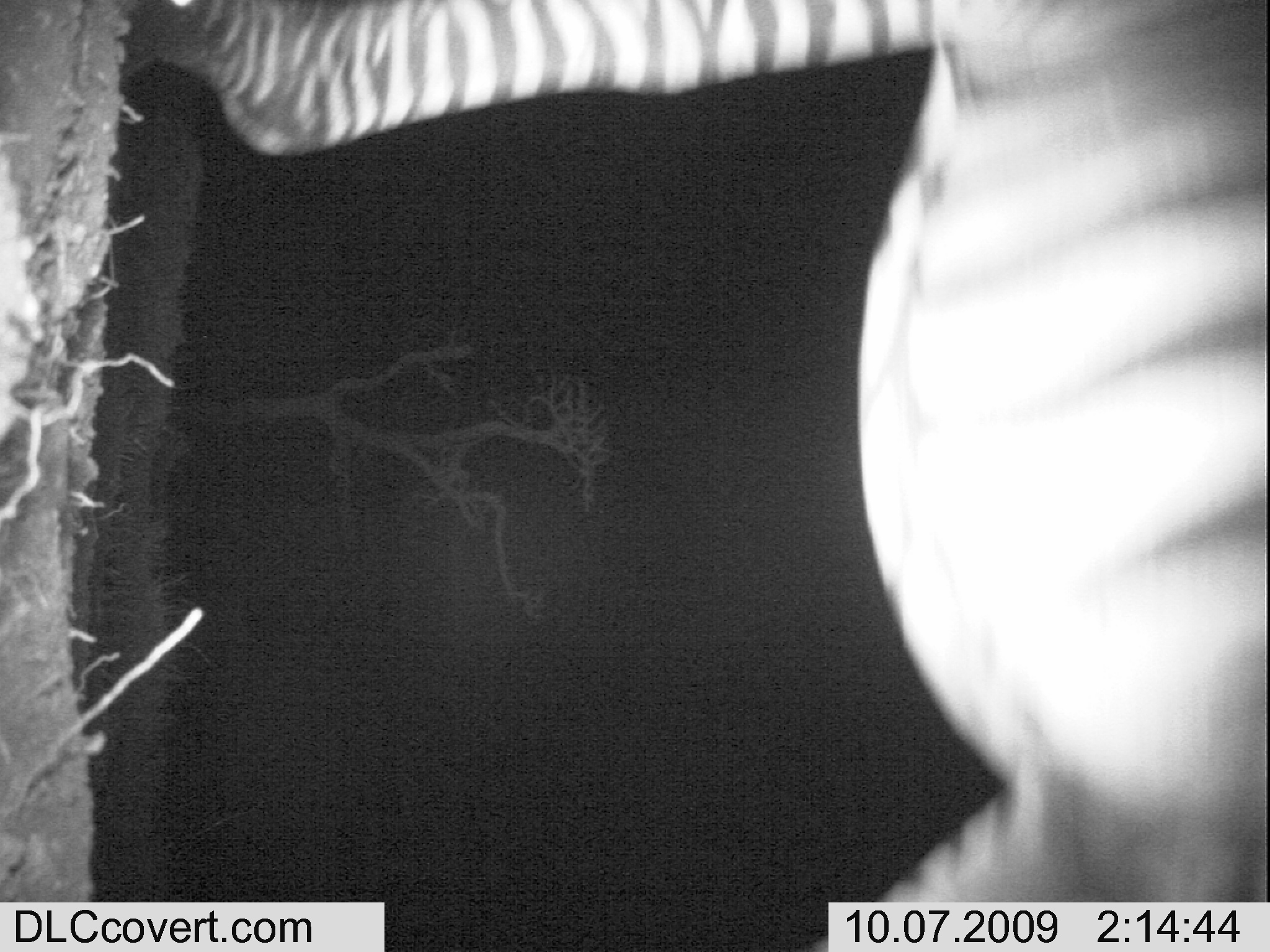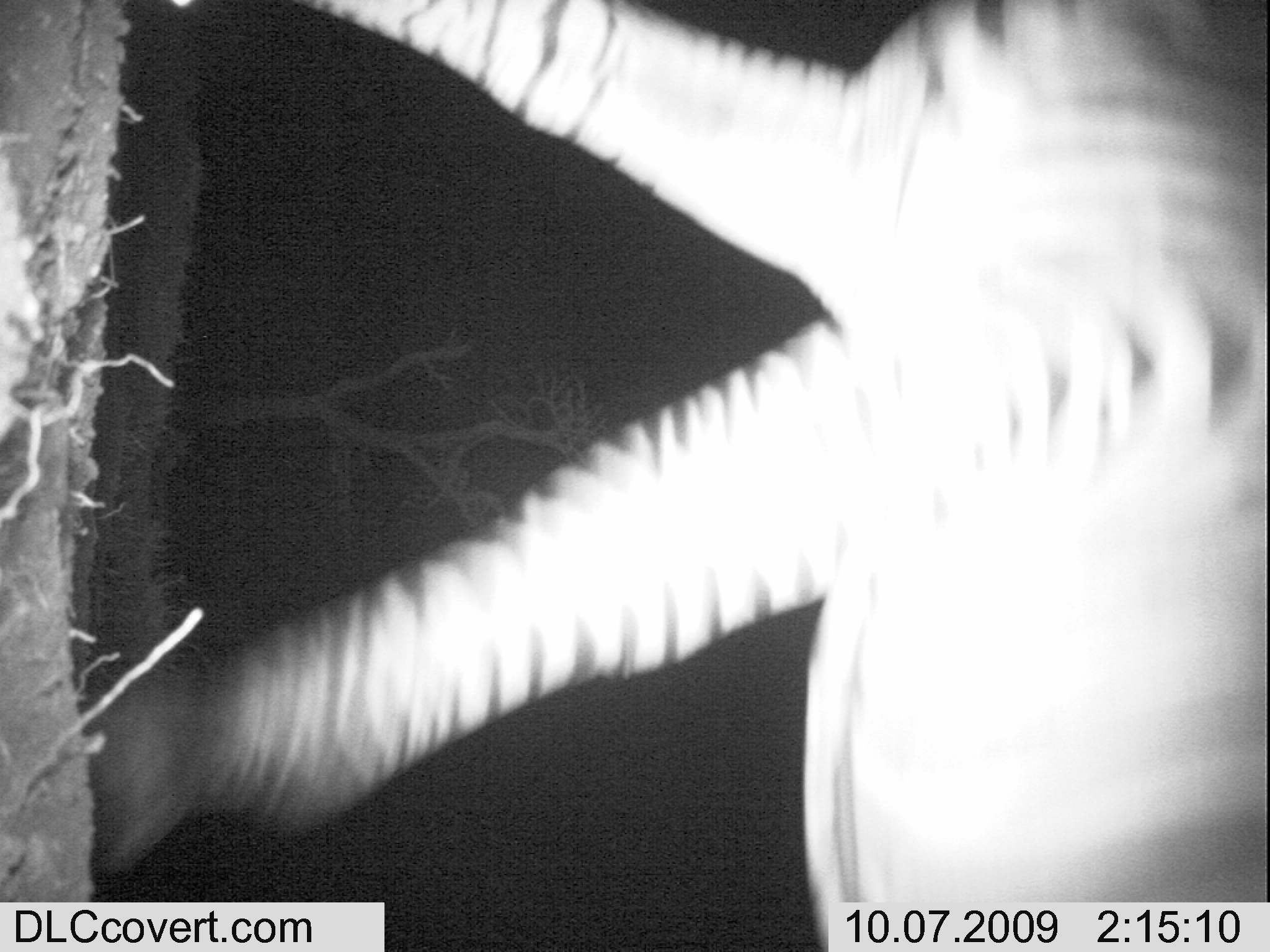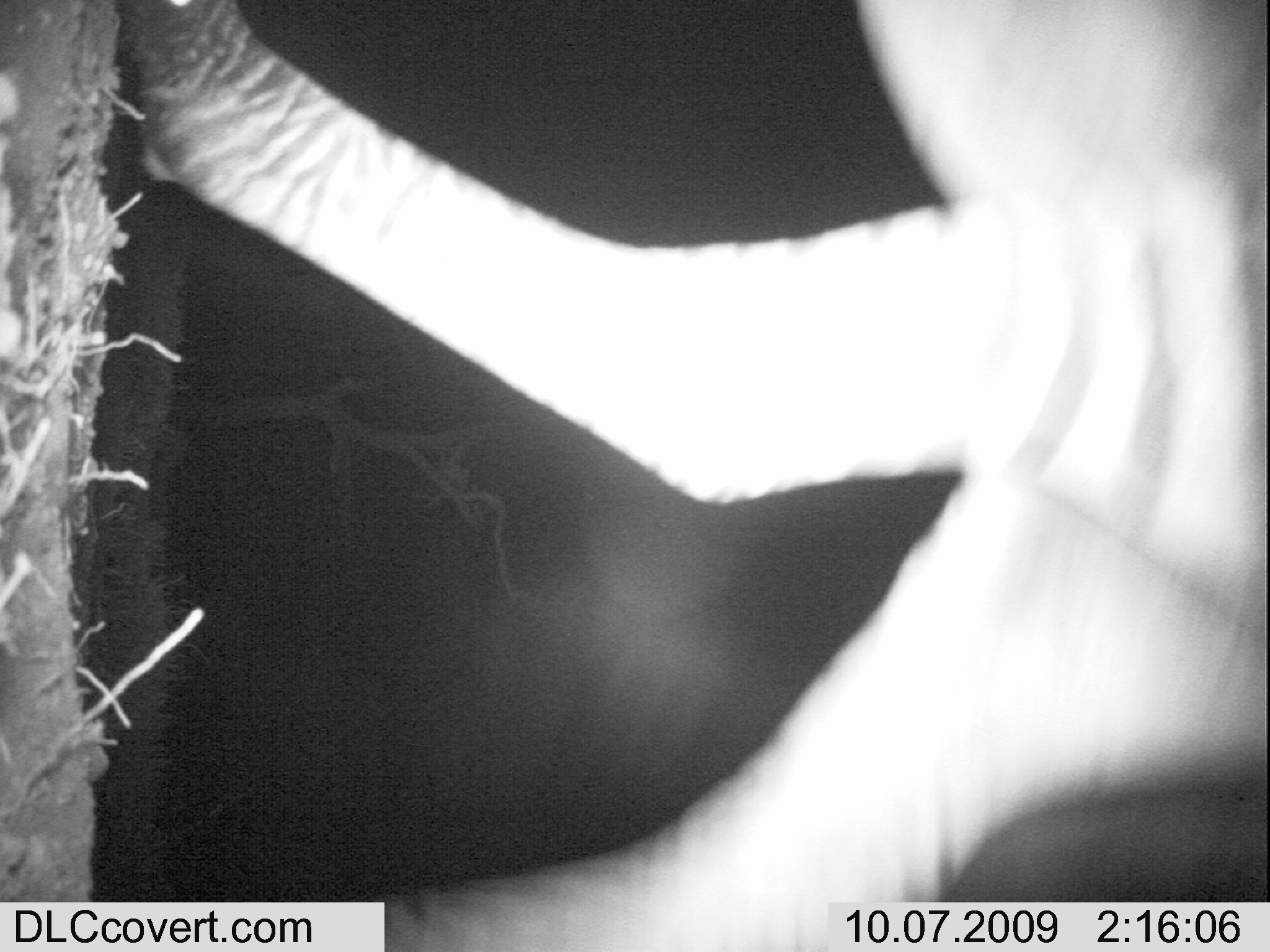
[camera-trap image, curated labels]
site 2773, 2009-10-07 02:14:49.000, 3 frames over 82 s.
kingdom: Animalia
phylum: Chordata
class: Mammalia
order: Perissodactyla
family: Equidae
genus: Equus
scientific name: Equus quagga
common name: plains zebra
Equus quagga (plains zebra), count 1.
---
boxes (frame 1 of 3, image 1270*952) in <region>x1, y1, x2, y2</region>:
equus quagga: <region>92, 0, 1270, 952</region>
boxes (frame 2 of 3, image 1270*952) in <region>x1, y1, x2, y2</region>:
equus quagga: <region>62, 1, 1270, 952</region>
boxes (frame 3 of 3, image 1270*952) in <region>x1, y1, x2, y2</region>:
equus quagga: <region>69, 1, 1270, 951</region>